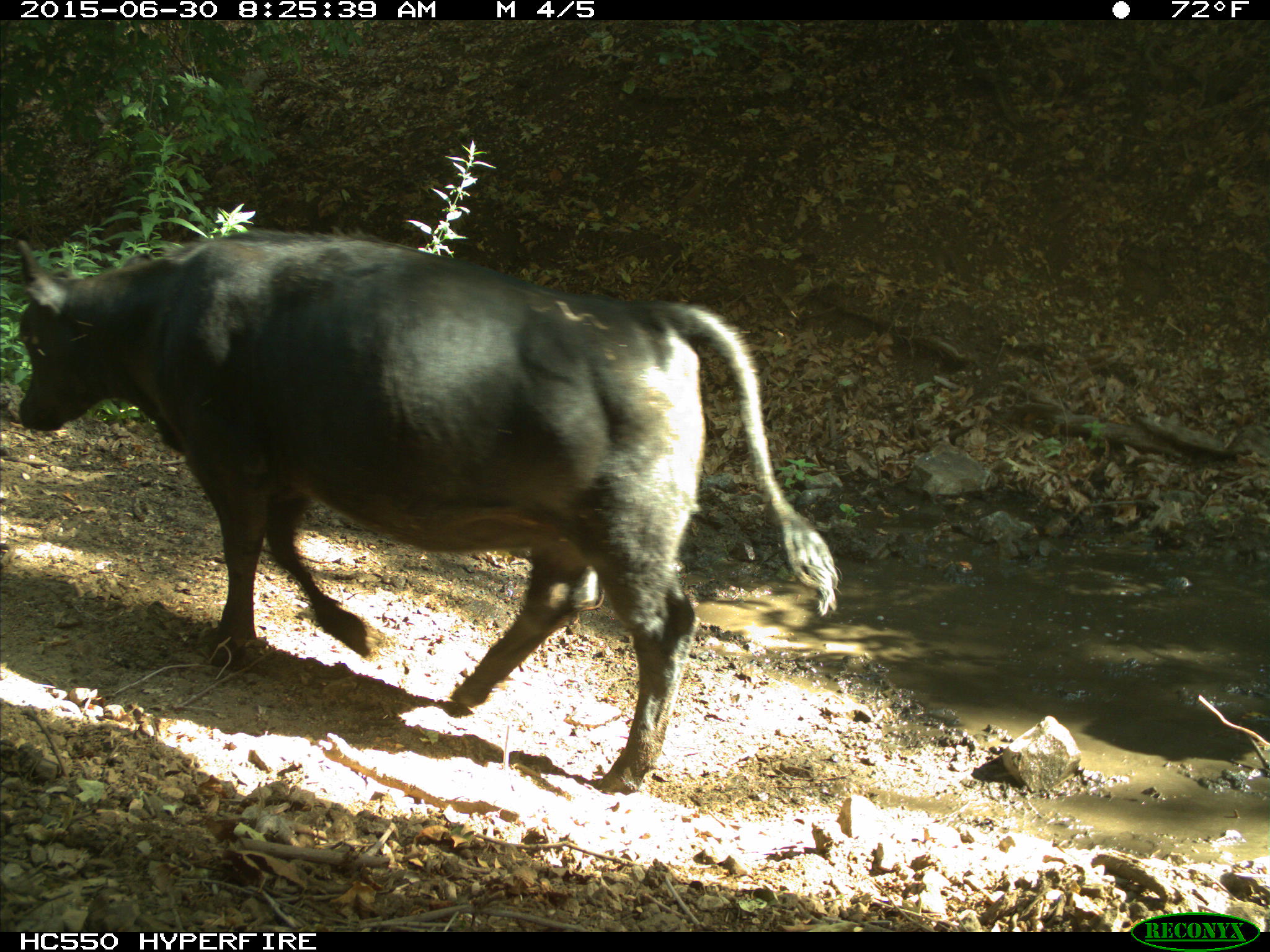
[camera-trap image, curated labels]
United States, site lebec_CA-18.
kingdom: Animalia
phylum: Chordata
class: Mammalia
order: Artiodactyla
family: Bovidae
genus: Bos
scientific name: Bos taurus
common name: domestic cow